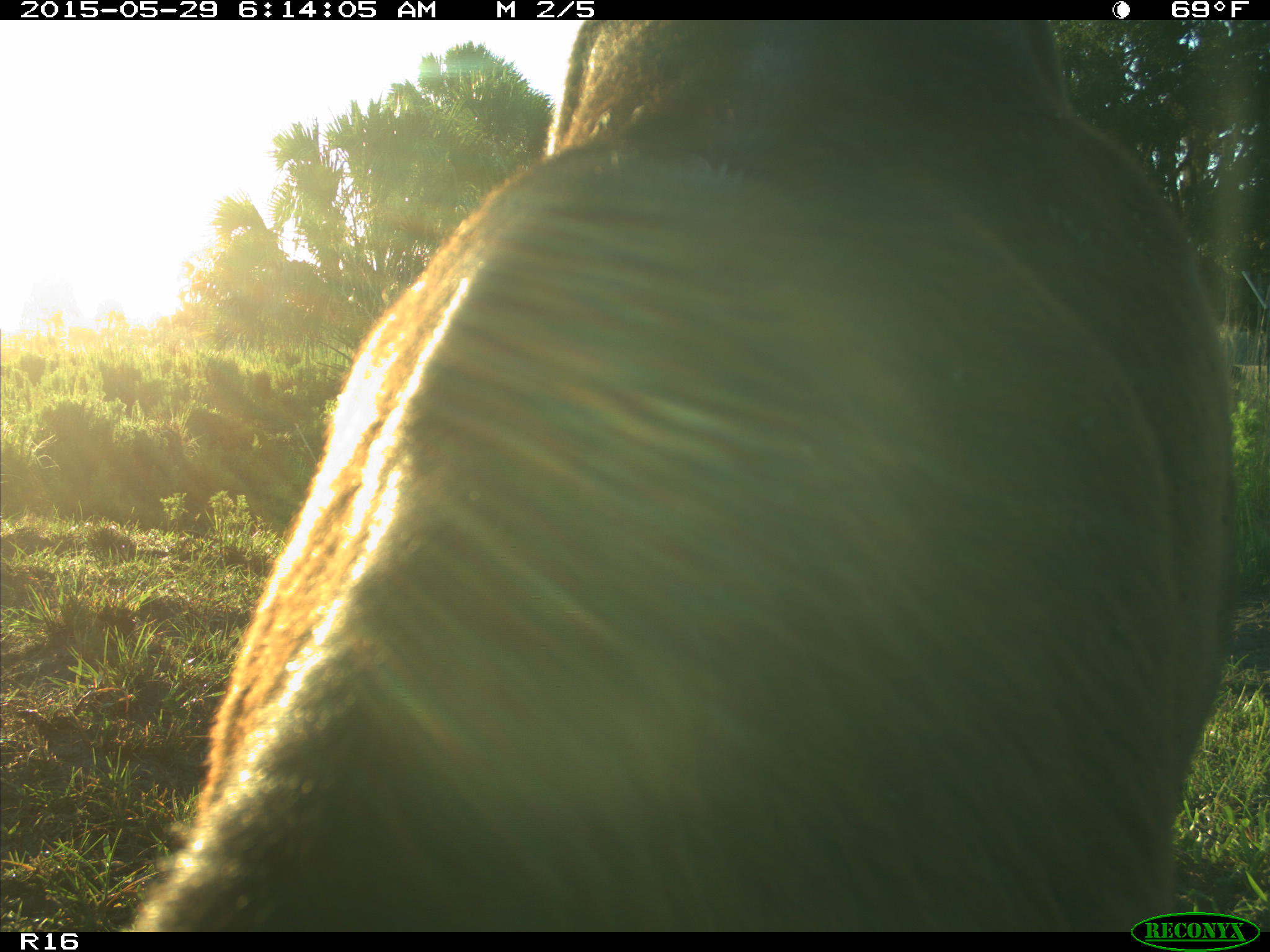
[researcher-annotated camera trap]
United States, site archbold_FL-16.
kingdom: Animalia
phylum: Chordata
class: Mammalia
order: Artiodactyla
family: Bovidae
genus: Bos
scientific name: Bos taurus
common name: domestic cow